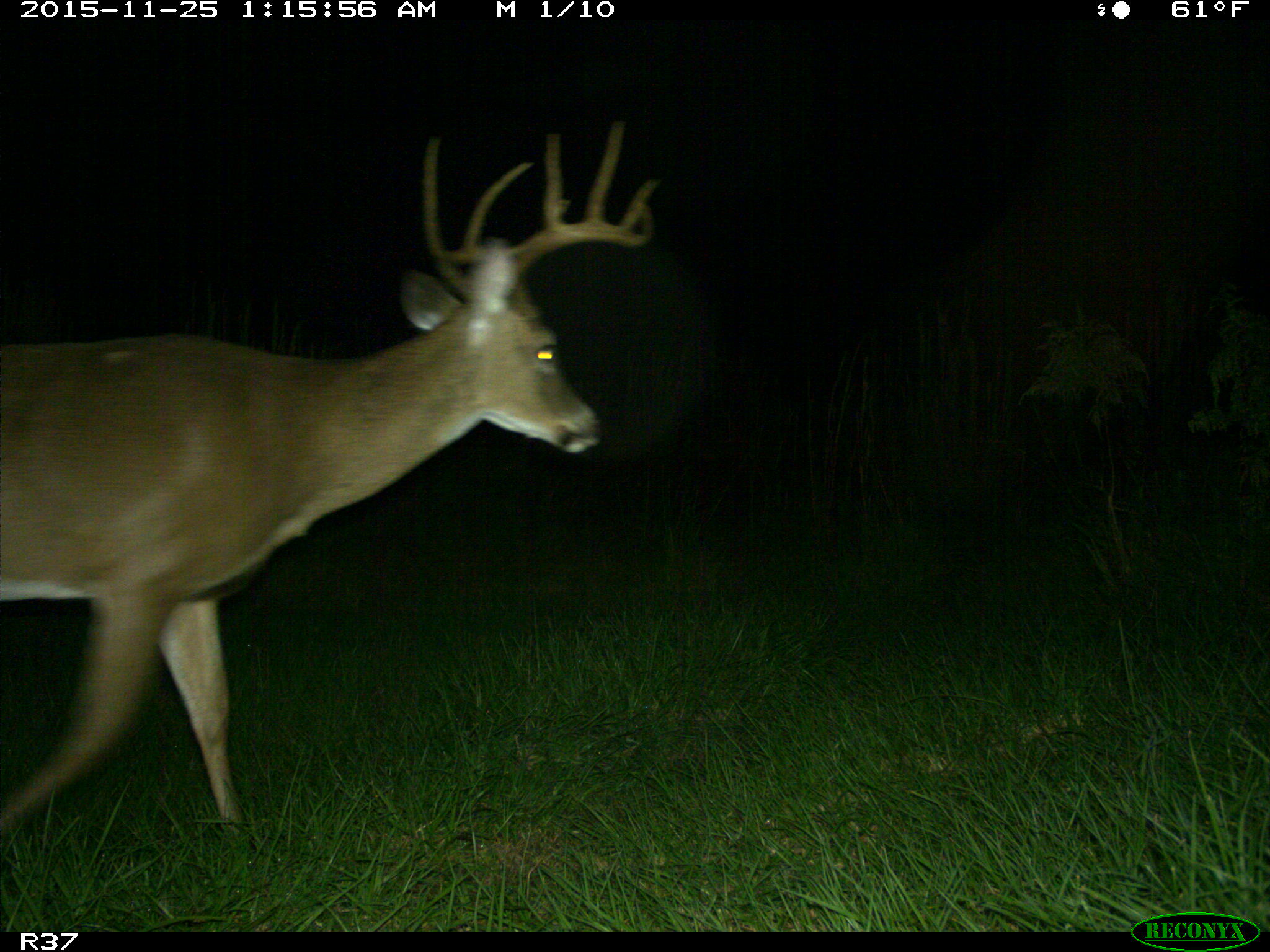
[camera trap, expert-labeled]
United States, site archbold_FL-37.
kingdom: Animalia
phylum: Chordata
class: Mammalia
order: Artiodactyla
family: Cervidae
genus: Odocoileus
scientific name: Odocoileus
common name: deer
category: unidentified deer